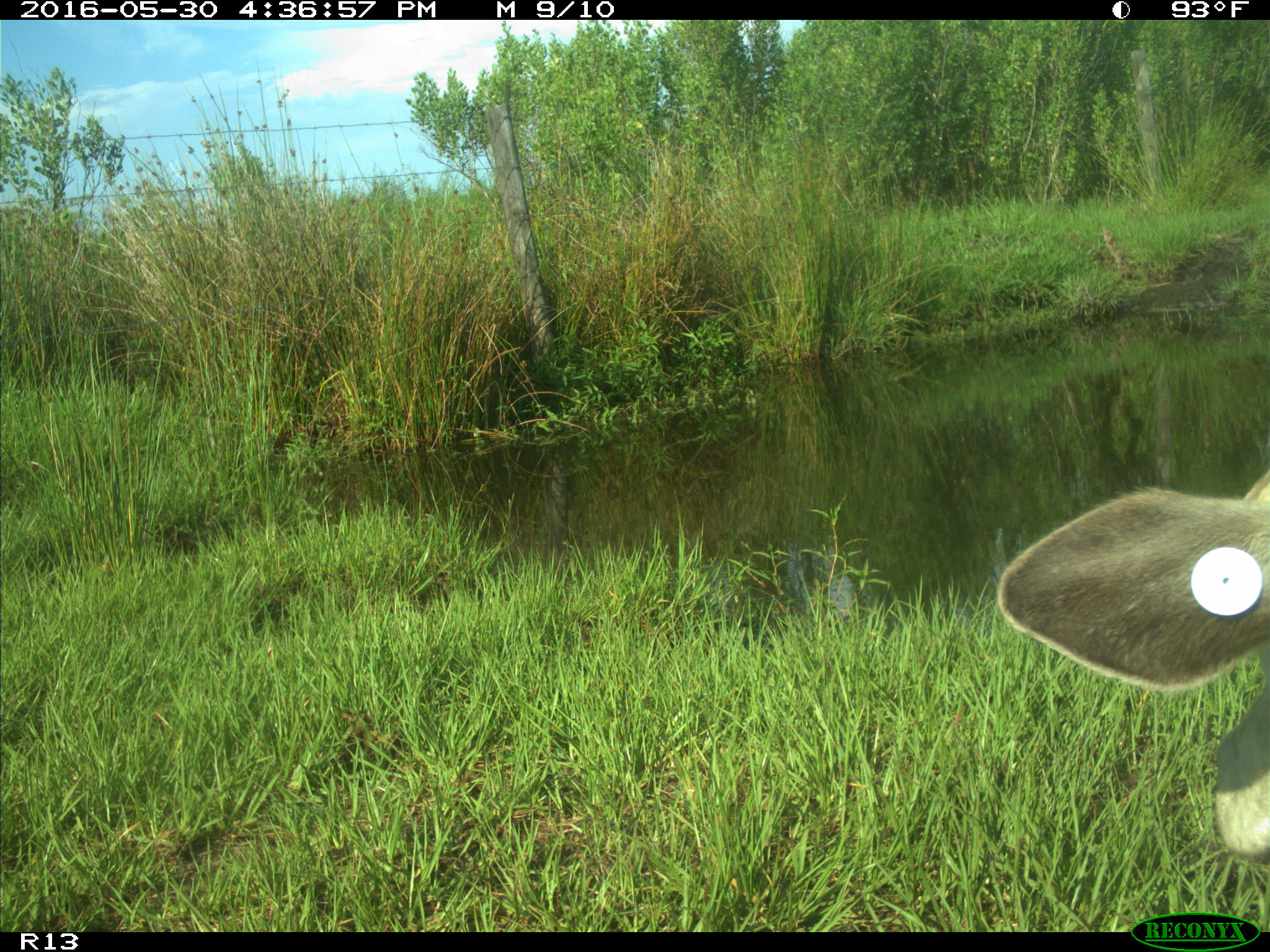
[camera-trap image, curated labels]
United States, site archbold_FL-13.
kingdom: Animalia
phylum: Chordata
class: Mammalia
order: Artiodactyla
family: Bovidae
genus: Bos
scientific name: Bos taurus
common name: domestic cow